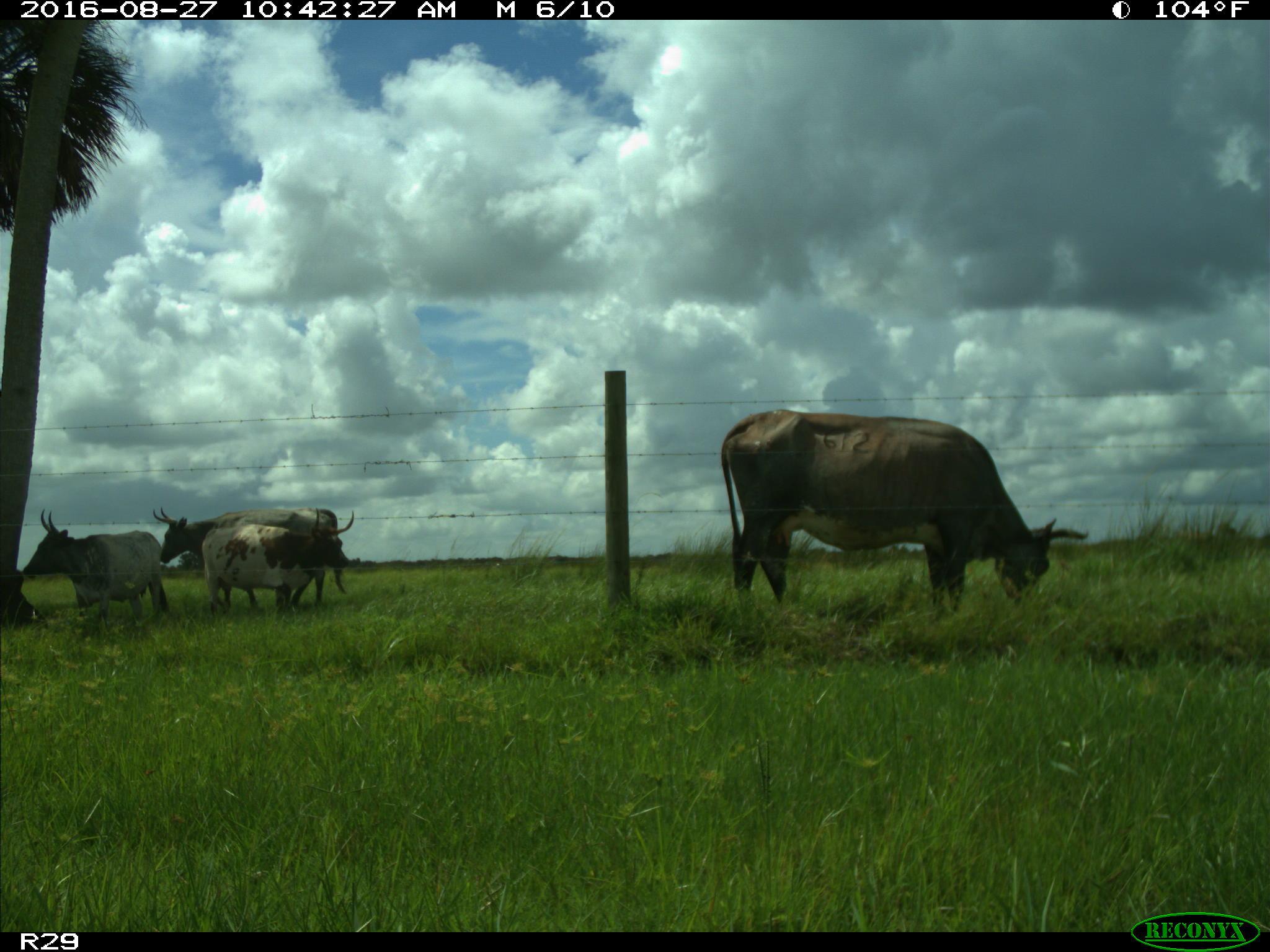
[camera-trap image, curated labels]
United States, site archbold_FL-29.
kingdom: Animalia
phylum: Chordata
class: Mammalia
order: Artiodactyla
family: Bovidae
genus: Bos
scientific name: Bos taurus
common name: domestic cow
Bos taurus (domestic cow).